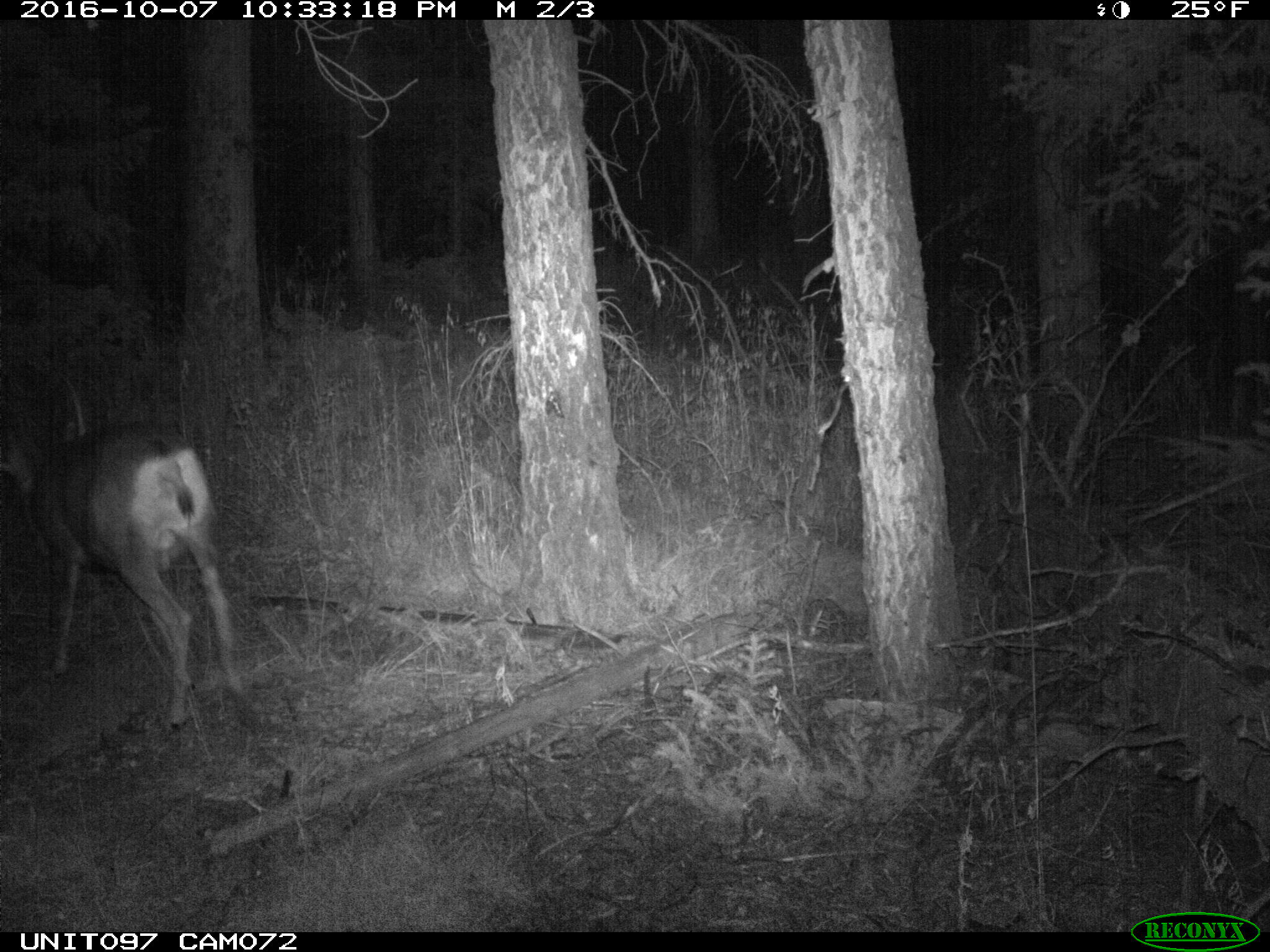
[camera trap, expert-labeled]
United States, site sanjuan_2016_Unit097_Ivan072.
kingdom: Animalia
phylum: Chordata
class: Mammalia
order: Artiodactyla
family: Cervidae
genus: Odocoileus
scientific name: Odocoileus hemionus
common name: mule deer